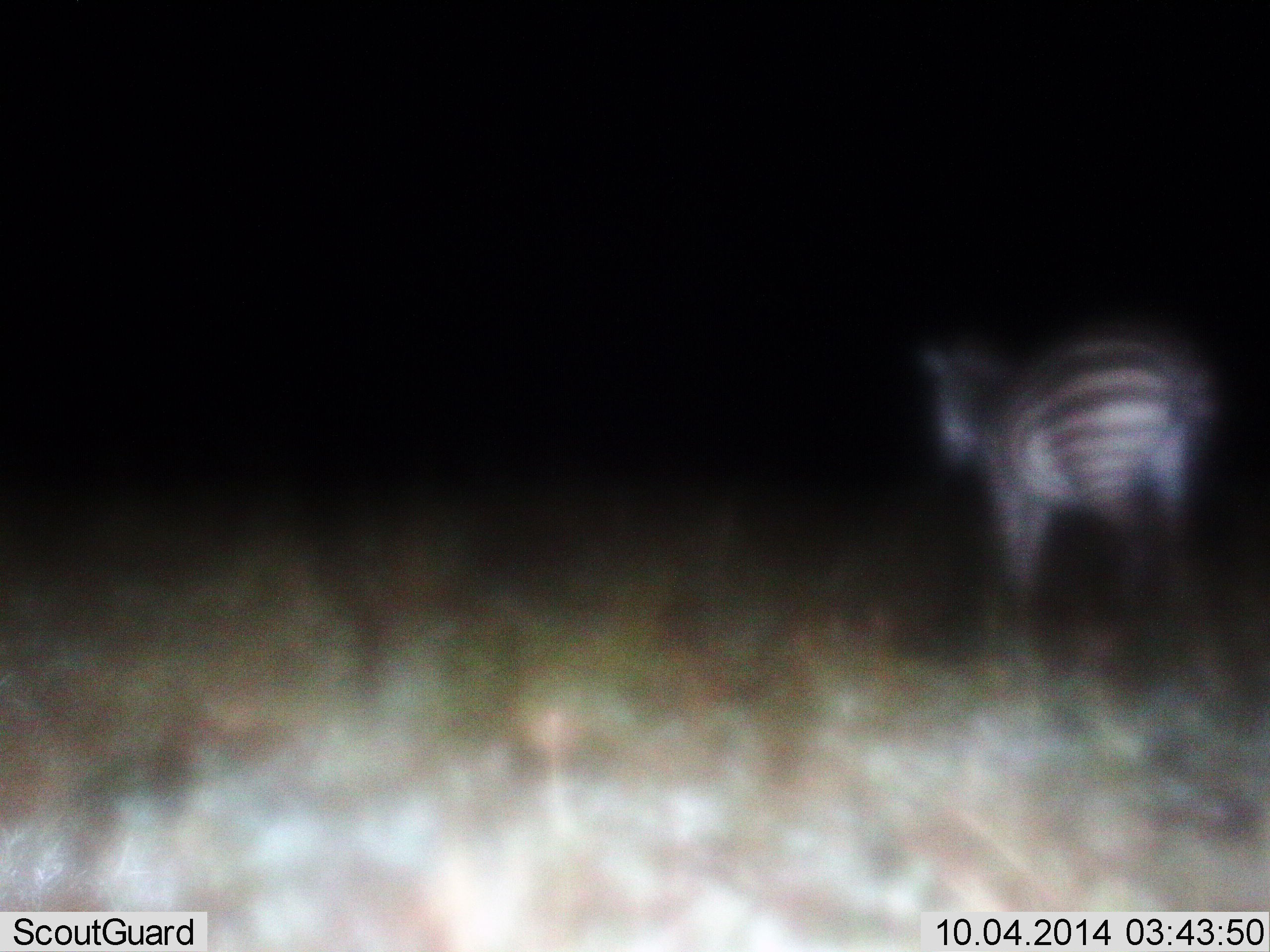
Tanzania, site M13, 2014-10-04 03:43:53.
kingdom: Animalia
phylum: Chordata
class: Mammalia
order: Perissodactyla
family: Equidae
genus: Equus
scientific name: Equus quagga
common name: plains zebra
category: zebra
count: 1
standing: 70%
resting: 0%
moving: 30%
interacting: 0%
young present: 0%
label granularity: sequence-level